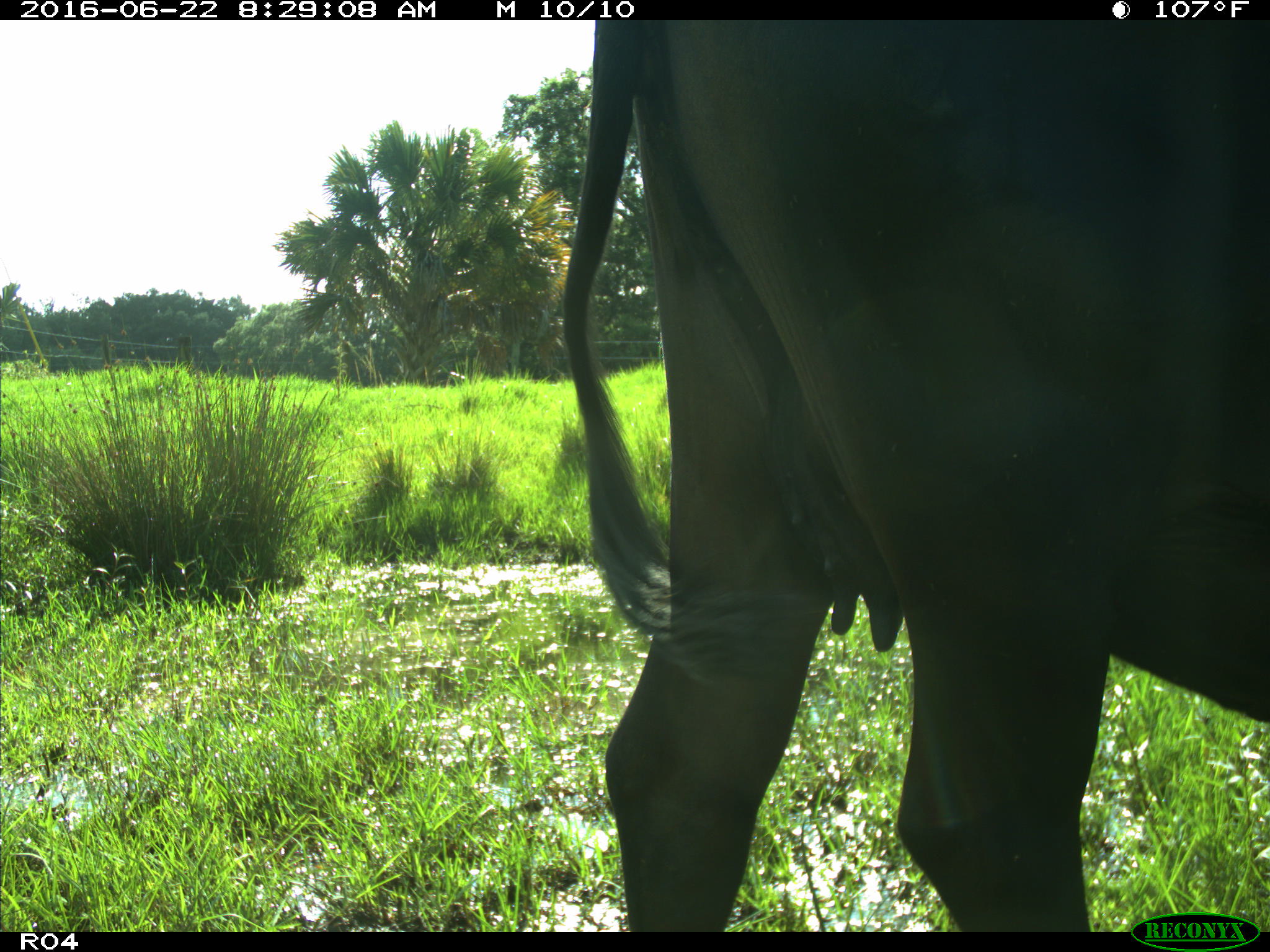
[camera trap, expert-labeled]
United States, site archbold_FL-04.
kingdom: Animalia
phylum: Chordata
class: Mammalia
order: Artiodactyla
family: Bovidae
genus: Bos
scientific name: Bos taurus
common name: domestic cow